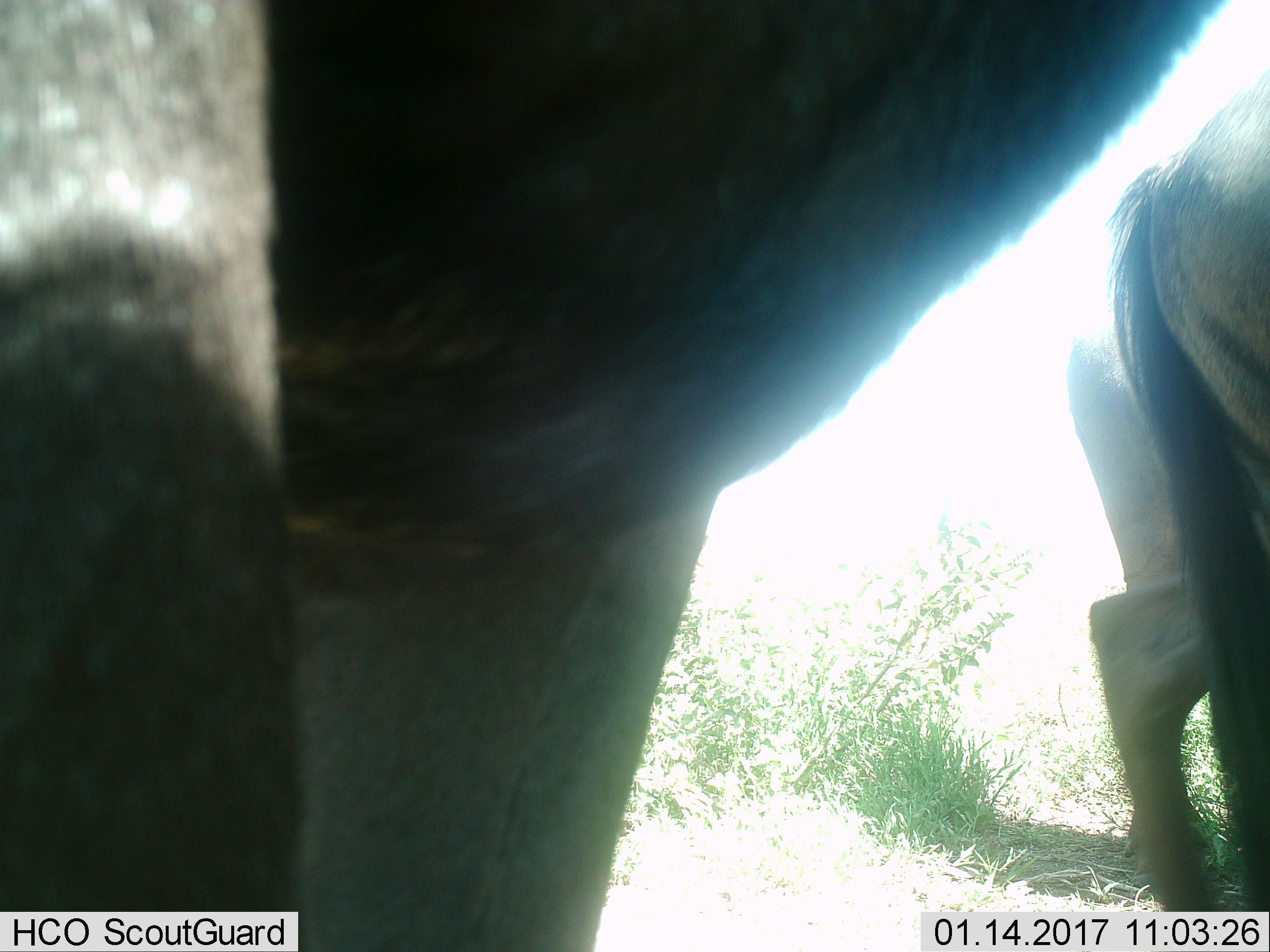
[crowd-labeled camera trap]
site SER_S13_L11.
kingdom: Animalia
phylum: Chordata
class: Mammalia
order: Artiodactyla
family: Bovidae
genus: Connochaetes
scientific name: Connochaetes taurinus taurinus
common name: blue wildebeest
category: wildebeestblue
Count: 3.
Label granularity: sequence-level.